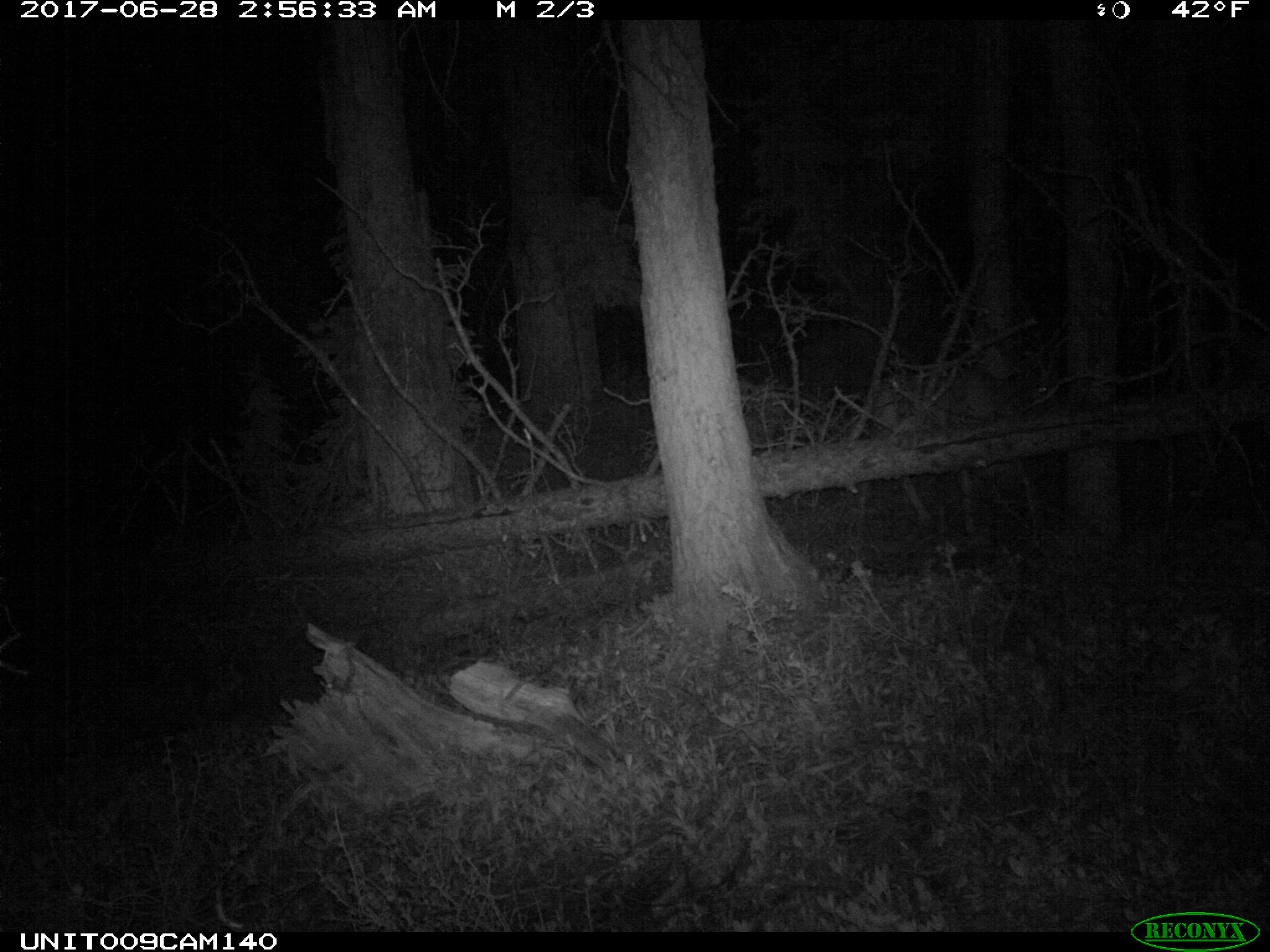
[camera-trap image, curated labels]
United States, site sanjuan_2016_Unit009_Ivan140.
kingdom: Animalia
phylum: Chordata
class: Mammalia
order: Artiodactyla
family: Cervidae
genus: Cervus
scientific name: Cervus elaphus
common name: red deer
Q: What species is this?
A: Cervus elaphus (red deer).